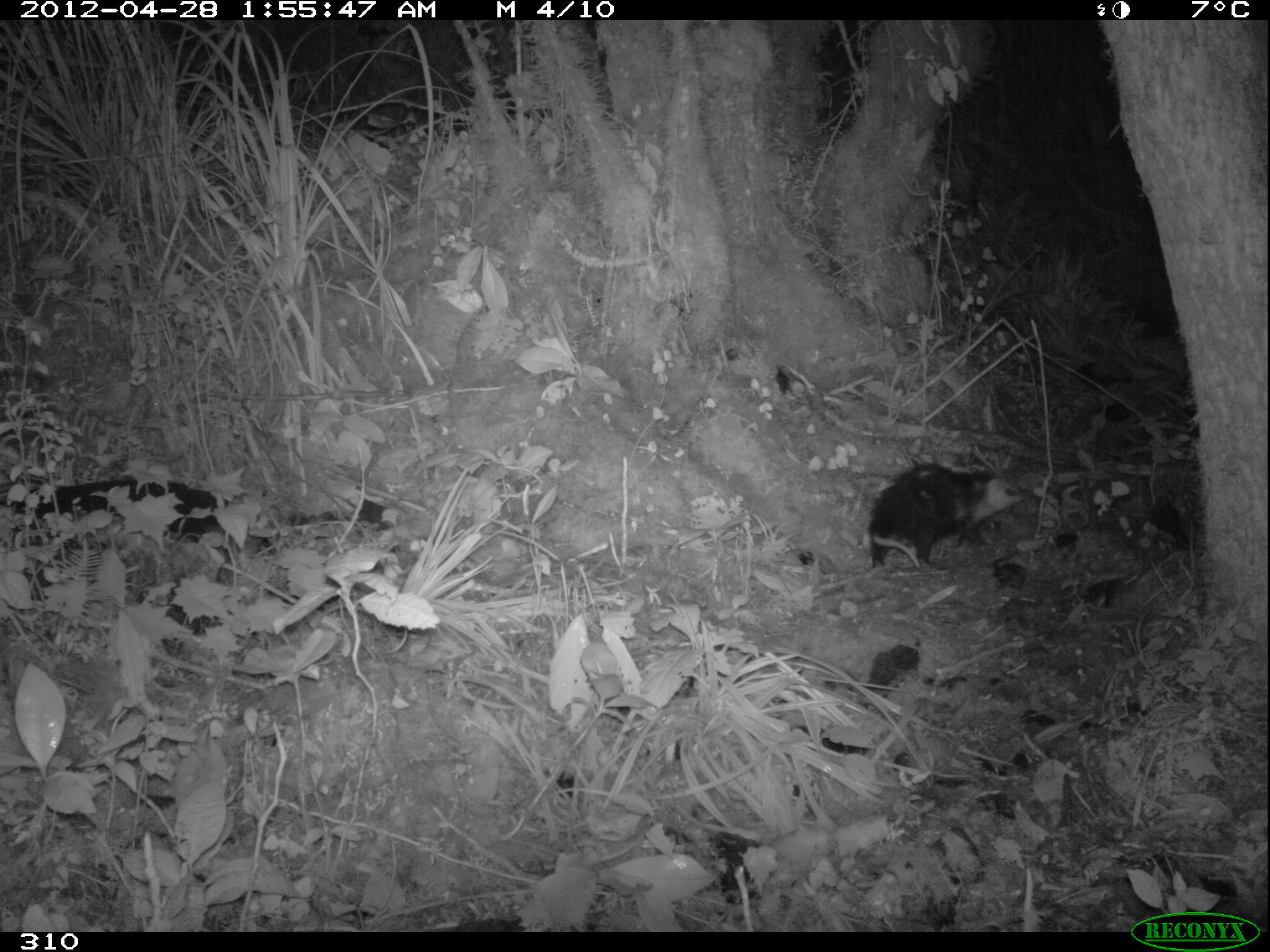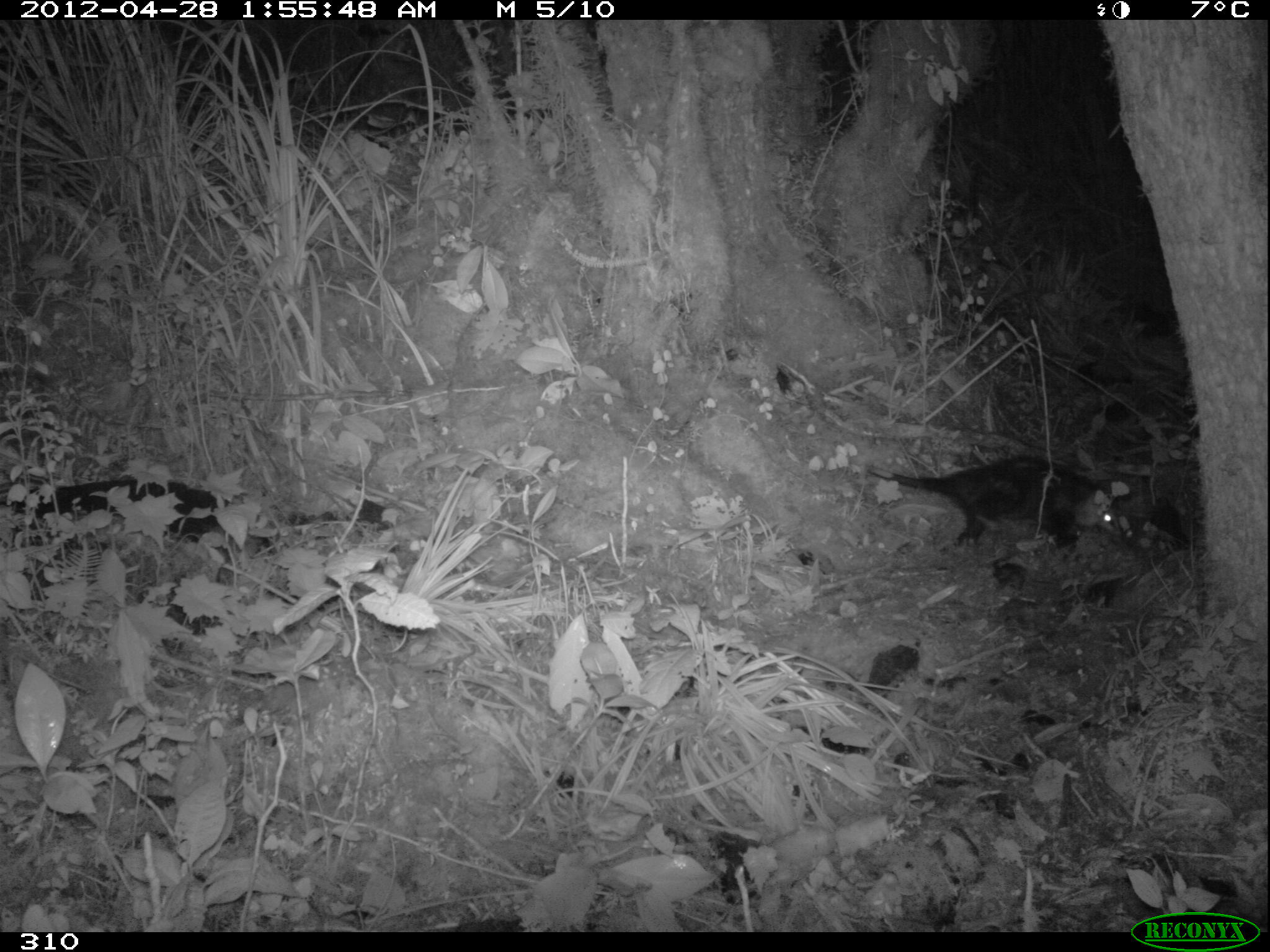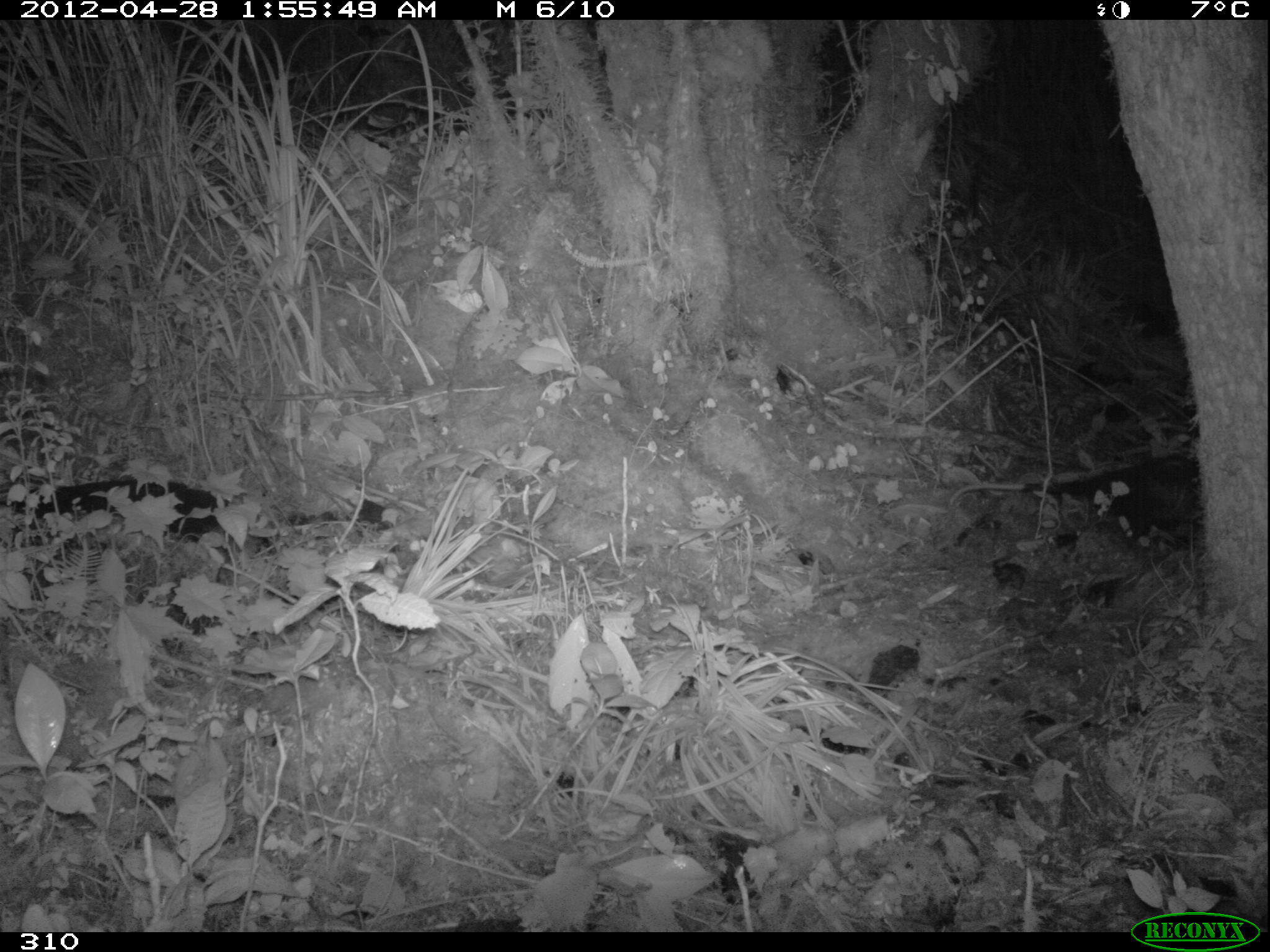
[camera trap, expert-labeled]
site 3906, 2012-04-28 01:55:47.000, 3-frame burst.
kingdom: Animalia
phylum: Chordata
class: Mammalia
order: Didelphimorphia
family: Didelphidae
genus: Didelphis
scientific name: Didelphis pernigra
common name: andean white-eared opossum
Didelphis pernigra (andean white-eared opossum).